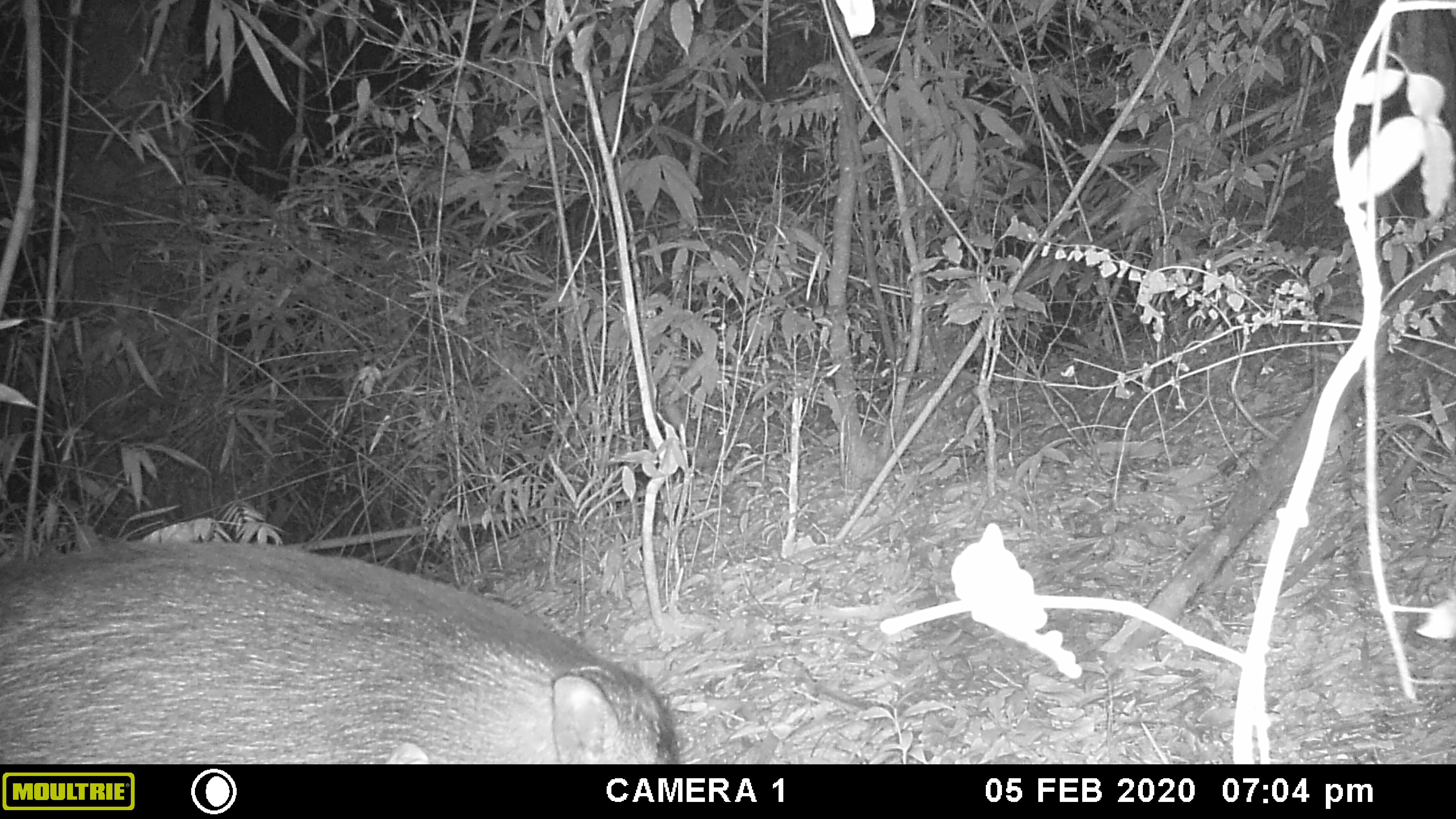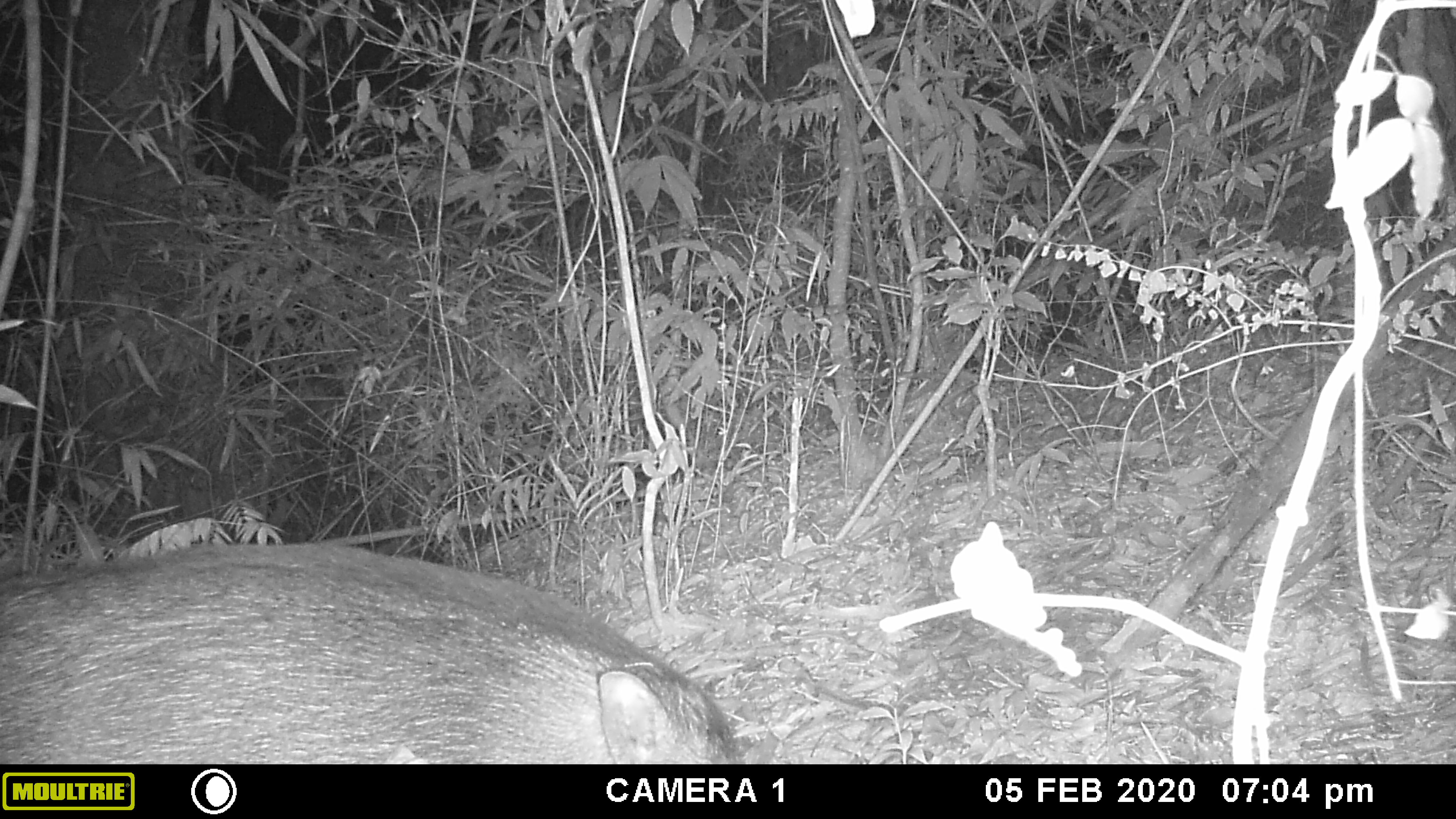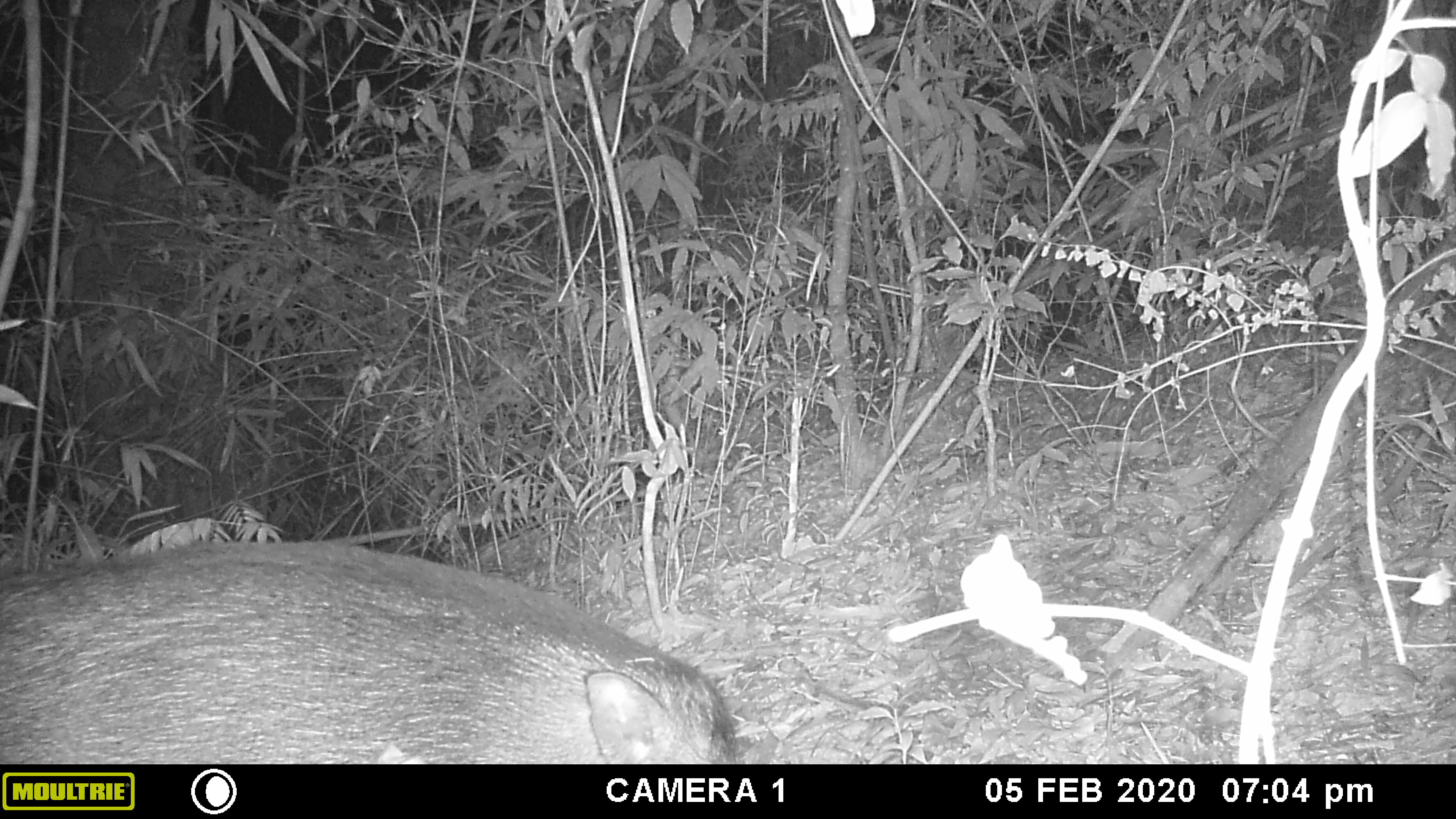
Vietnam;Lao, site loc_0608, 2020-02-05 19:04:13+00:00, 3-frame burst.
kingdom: Animalia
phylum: Chordata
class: Mammalia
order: Artiodactyla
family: Suidae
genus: Sus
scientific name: Sus scrofa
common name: eurasian wild pig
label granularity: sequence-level